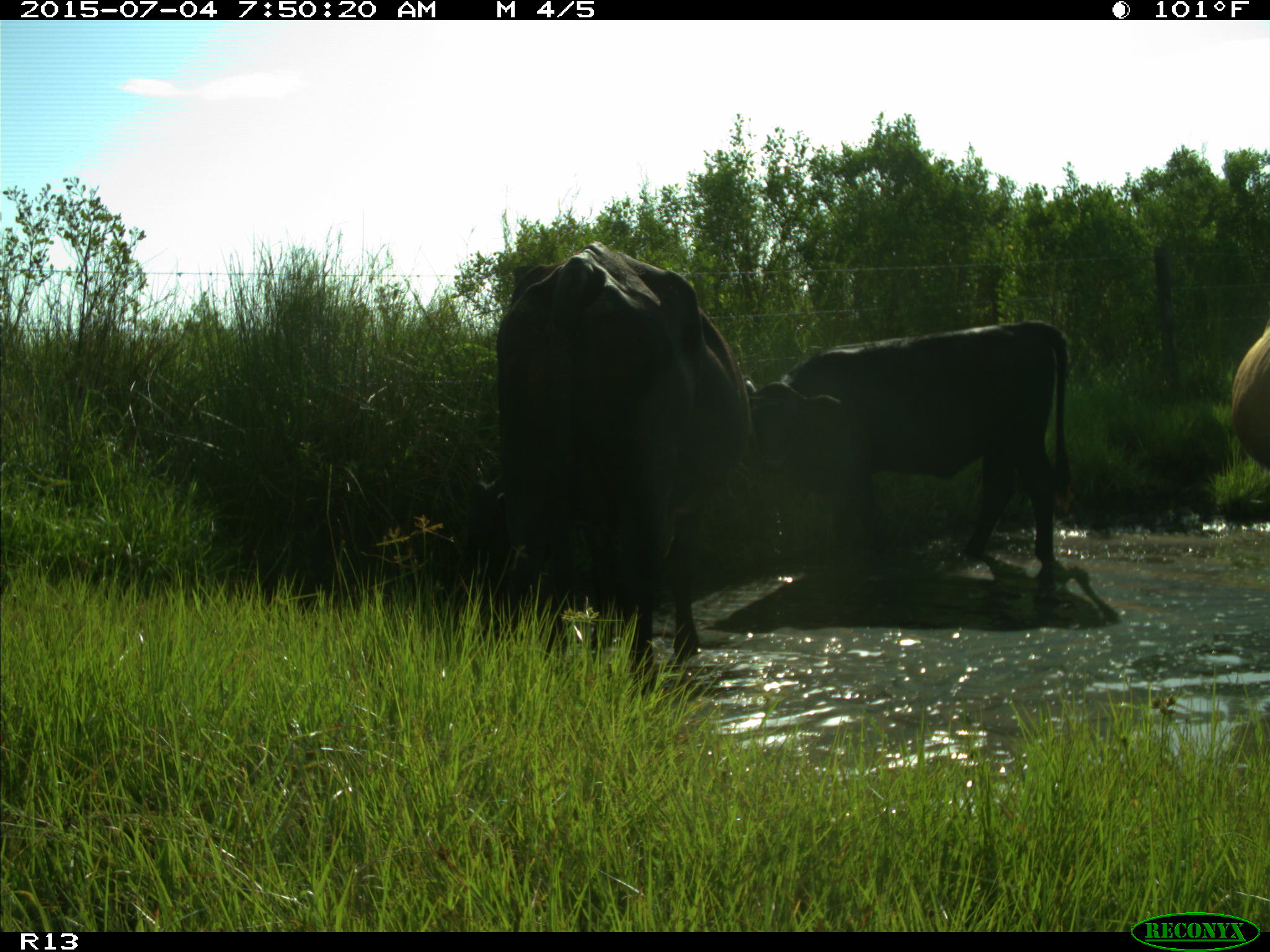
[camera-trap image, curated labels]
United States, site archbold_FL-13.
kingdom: Animalia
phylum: Chordata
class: Mammalia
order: Artiodactyla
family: Bovidae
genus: Bos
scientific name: Bos taurus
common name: domestic cow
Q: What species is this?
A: Bos taurus (domestic cow).